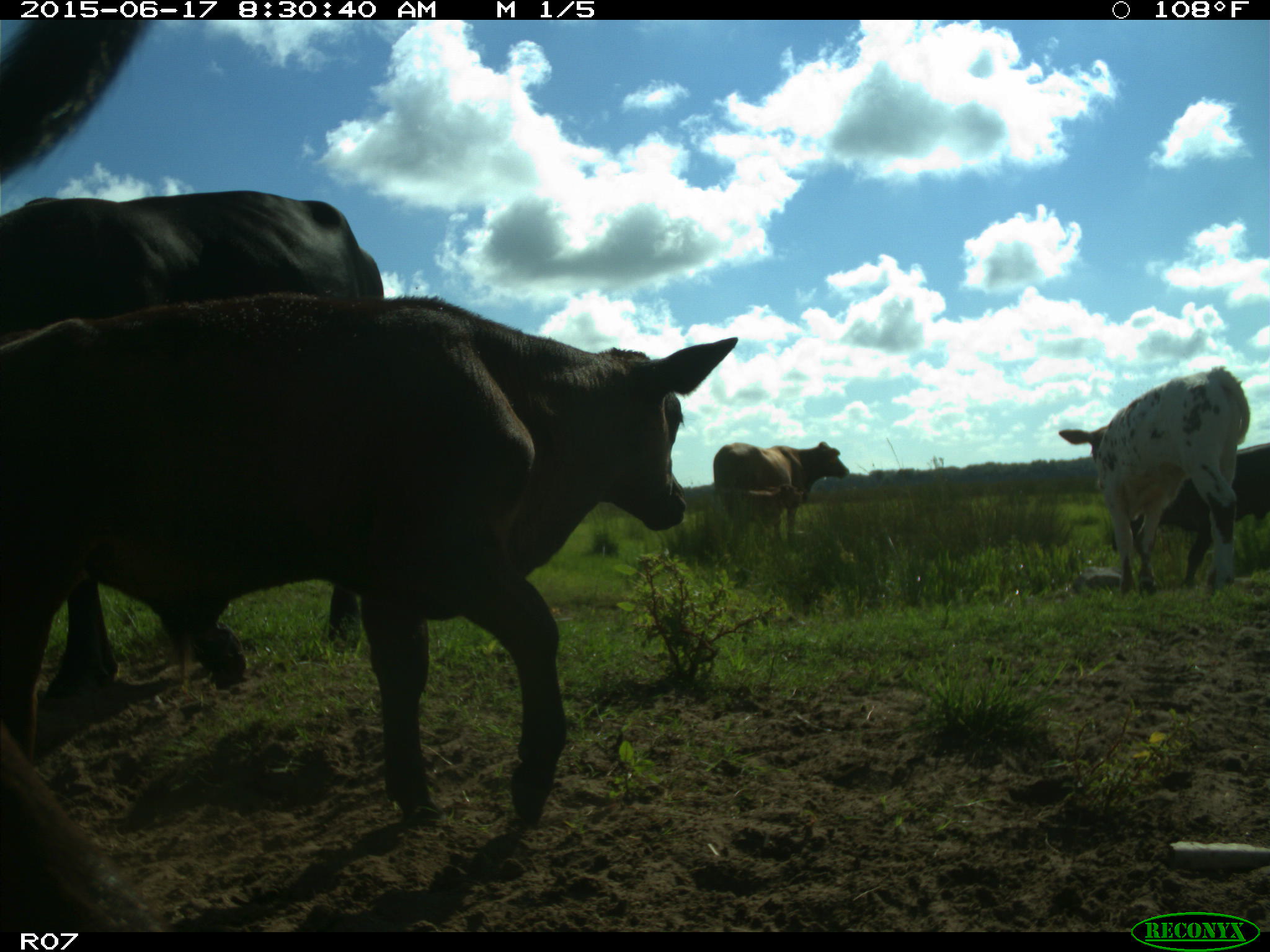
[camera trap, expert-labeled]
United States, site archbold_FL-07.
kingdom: Animalia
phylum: Chordata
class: Mammalia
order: Artiodactyla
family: Bovidae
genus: Bos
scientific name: Bos taurus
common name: domestic cow